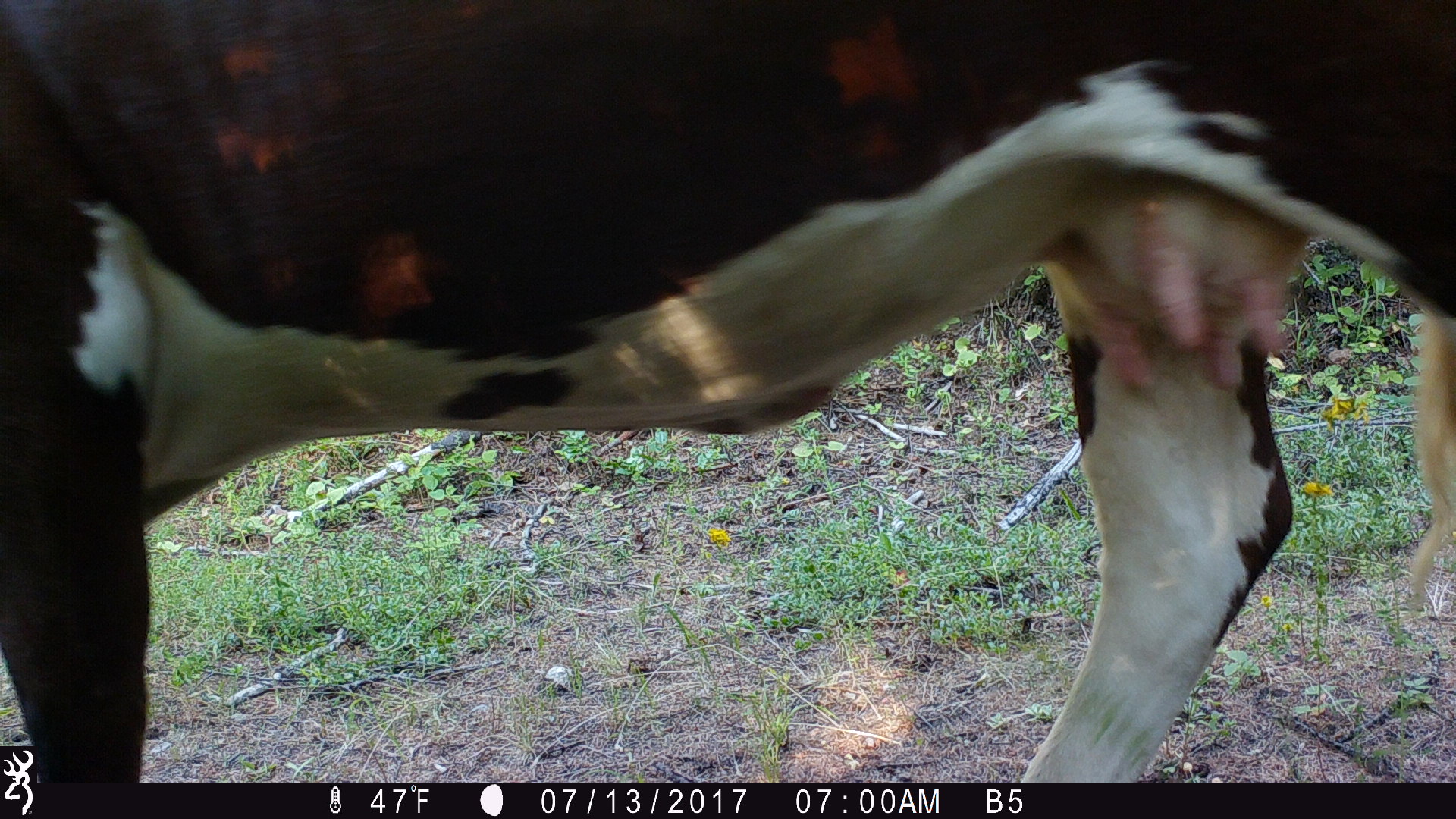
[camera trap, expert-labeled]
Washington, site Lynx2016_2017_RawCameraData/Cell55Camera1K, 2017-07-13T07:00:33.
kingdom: Animalia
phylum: Chordata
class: Mammalia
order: Artiodactyla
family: Bovidae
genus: Bos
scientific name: Bos taurus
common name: domestic cattle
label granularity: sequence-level